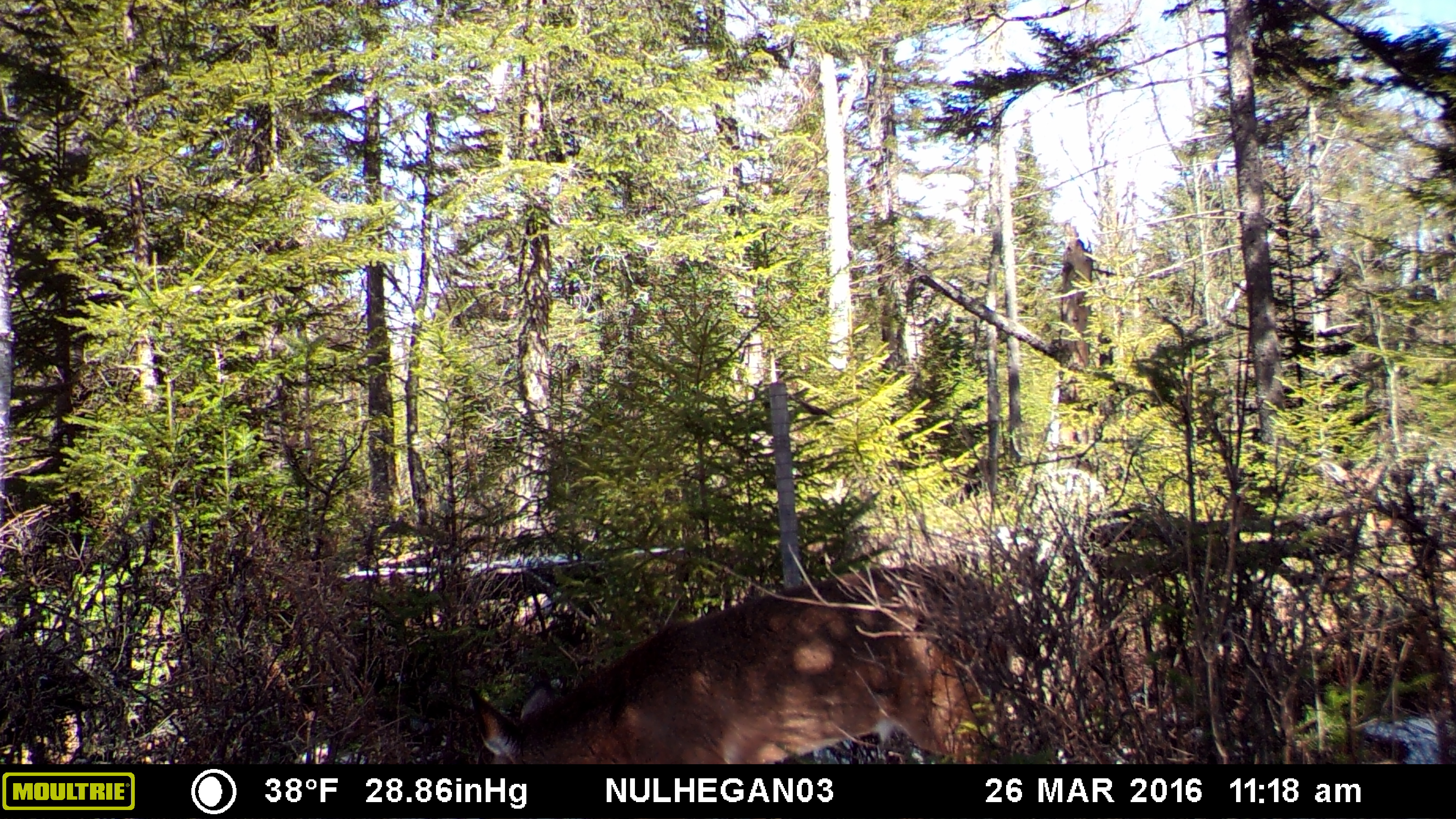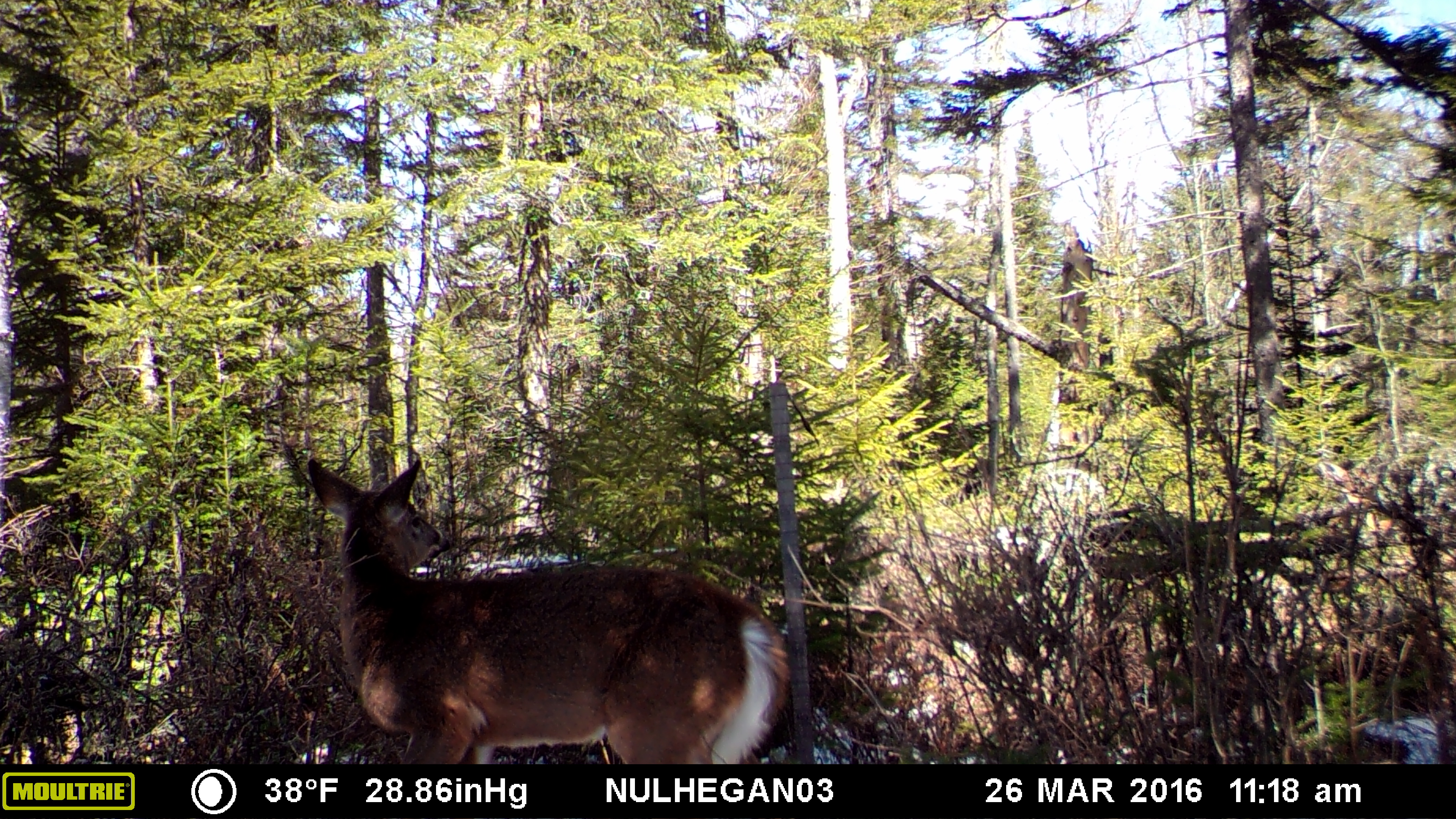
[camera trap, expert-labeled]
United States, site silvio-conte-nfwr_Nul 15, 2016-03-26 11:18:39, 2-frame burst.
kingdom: Animalia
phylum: Chordata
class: Mammalia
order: Artiodactyla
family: Cervidae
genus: Odocoileus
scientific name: Odocoileus virginianus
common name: white-tailed deer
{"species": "white-tailed deer (Odocoileus virginianus)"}